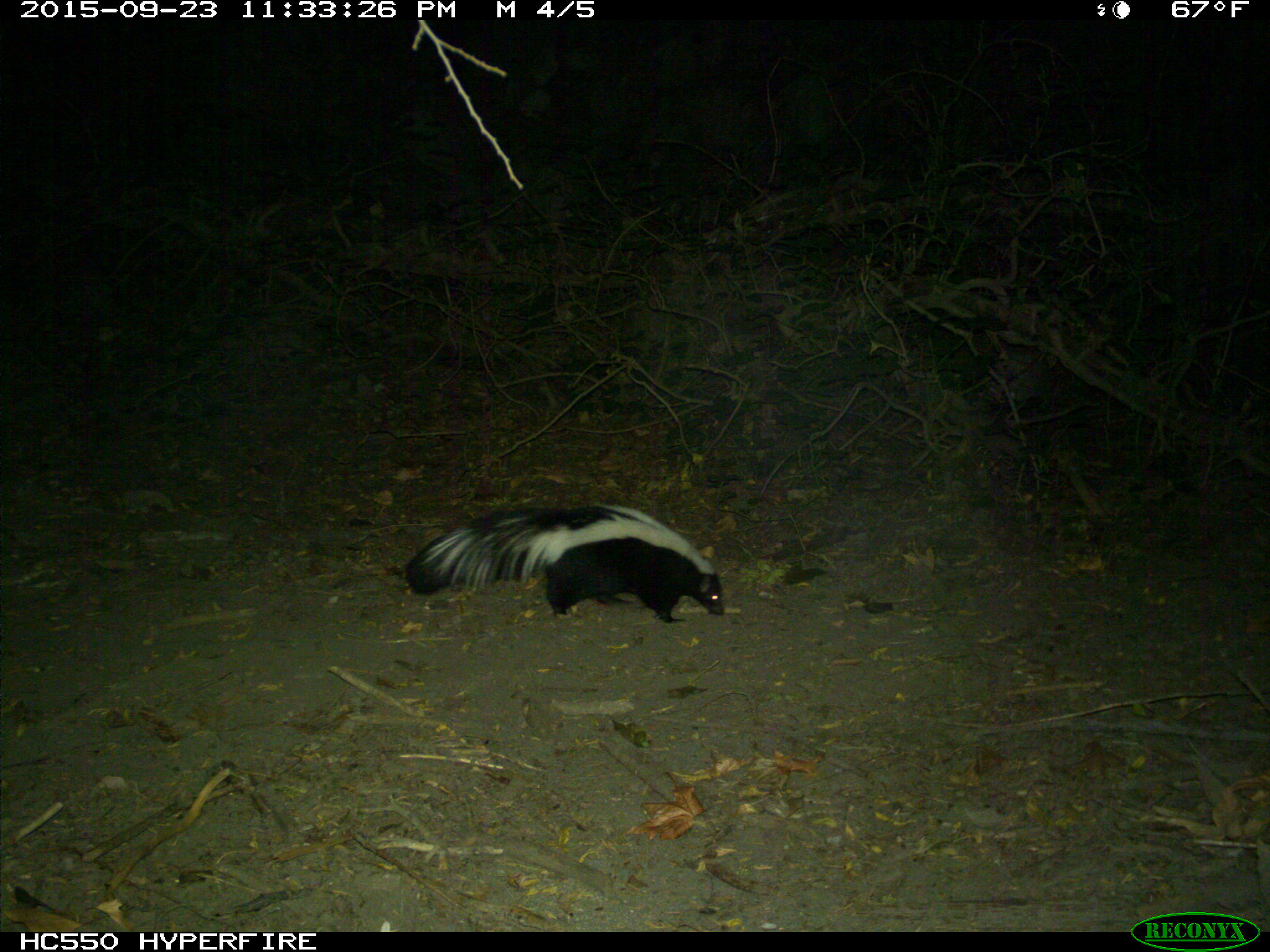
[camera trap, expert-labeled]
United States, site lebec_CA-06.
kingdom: Animalia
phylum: Chordata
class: Mammalia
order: Carnivora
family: Mephitidae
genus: Mephitis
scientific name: Mephitis mephitis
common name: striped skunk